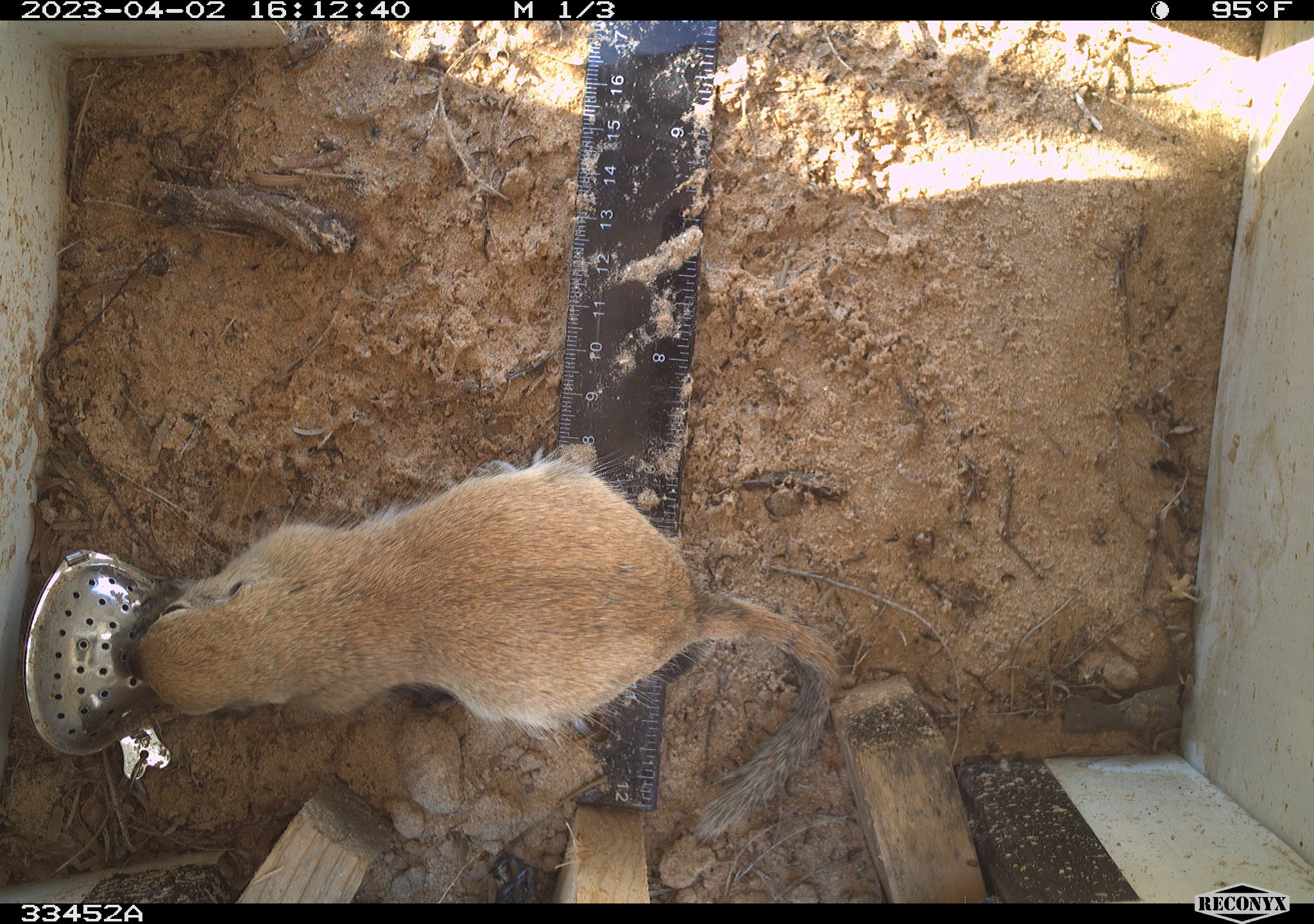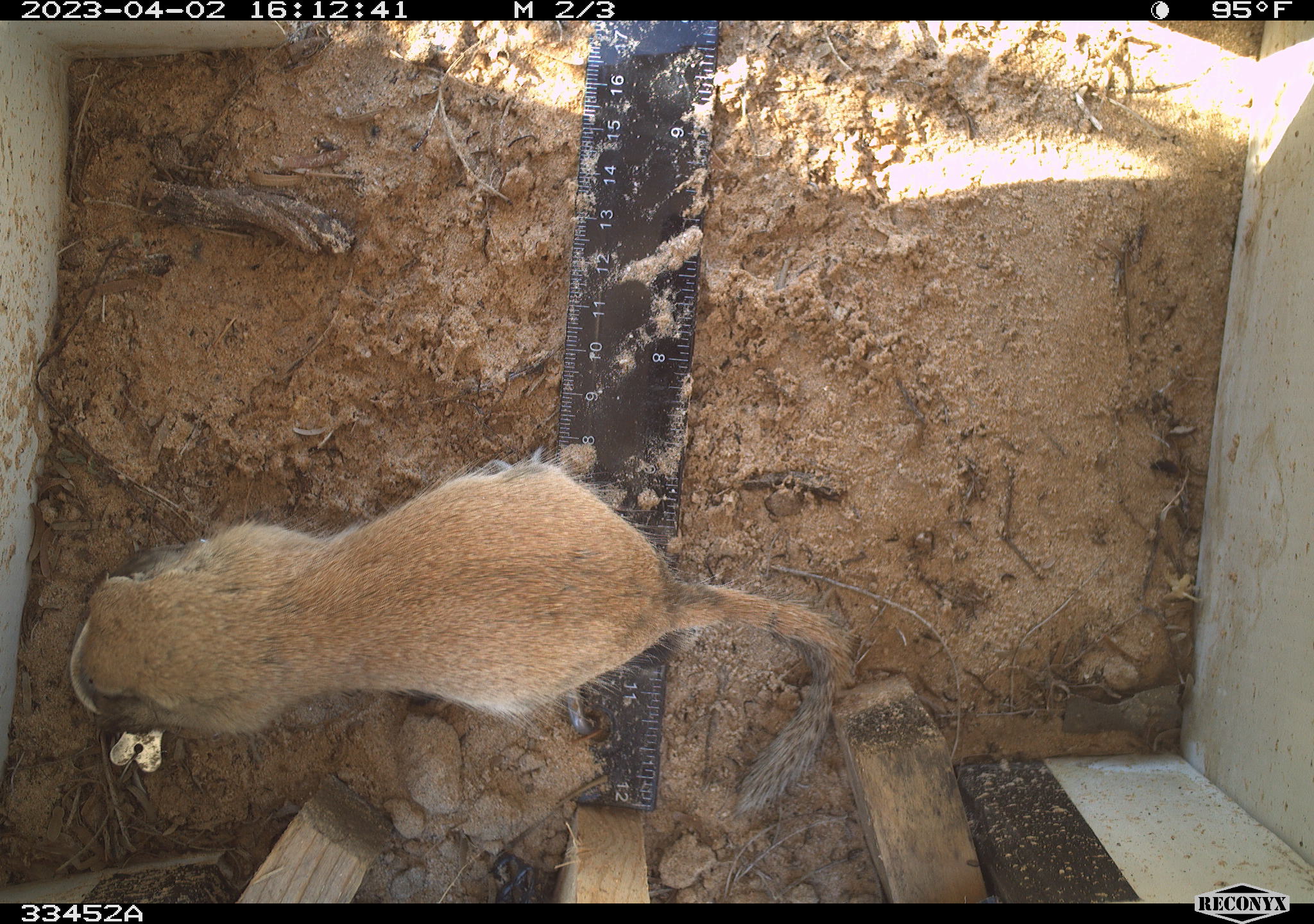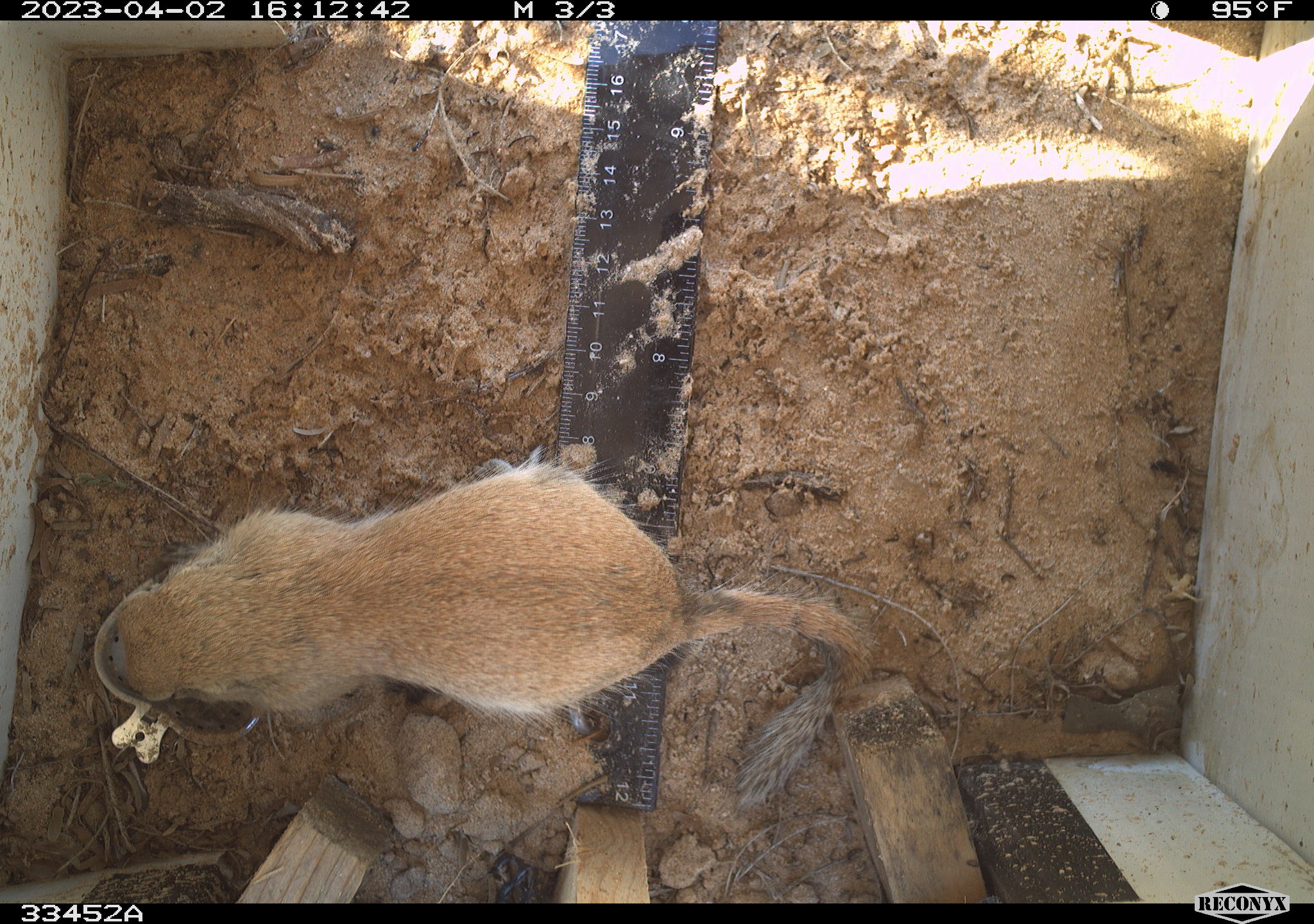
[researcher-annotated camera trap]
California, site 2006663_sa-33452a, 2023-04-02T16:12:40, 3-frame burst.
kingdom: Animalia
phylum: Chordata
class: Mammalia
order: Rodentia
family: Sciuridae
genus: Xerospermophilus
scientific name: Xerospermophilus tereticaudus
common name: round-tailed ground squirrel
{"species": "round-tailed ground squirrel (Xerospermophilus tereticaudus)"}